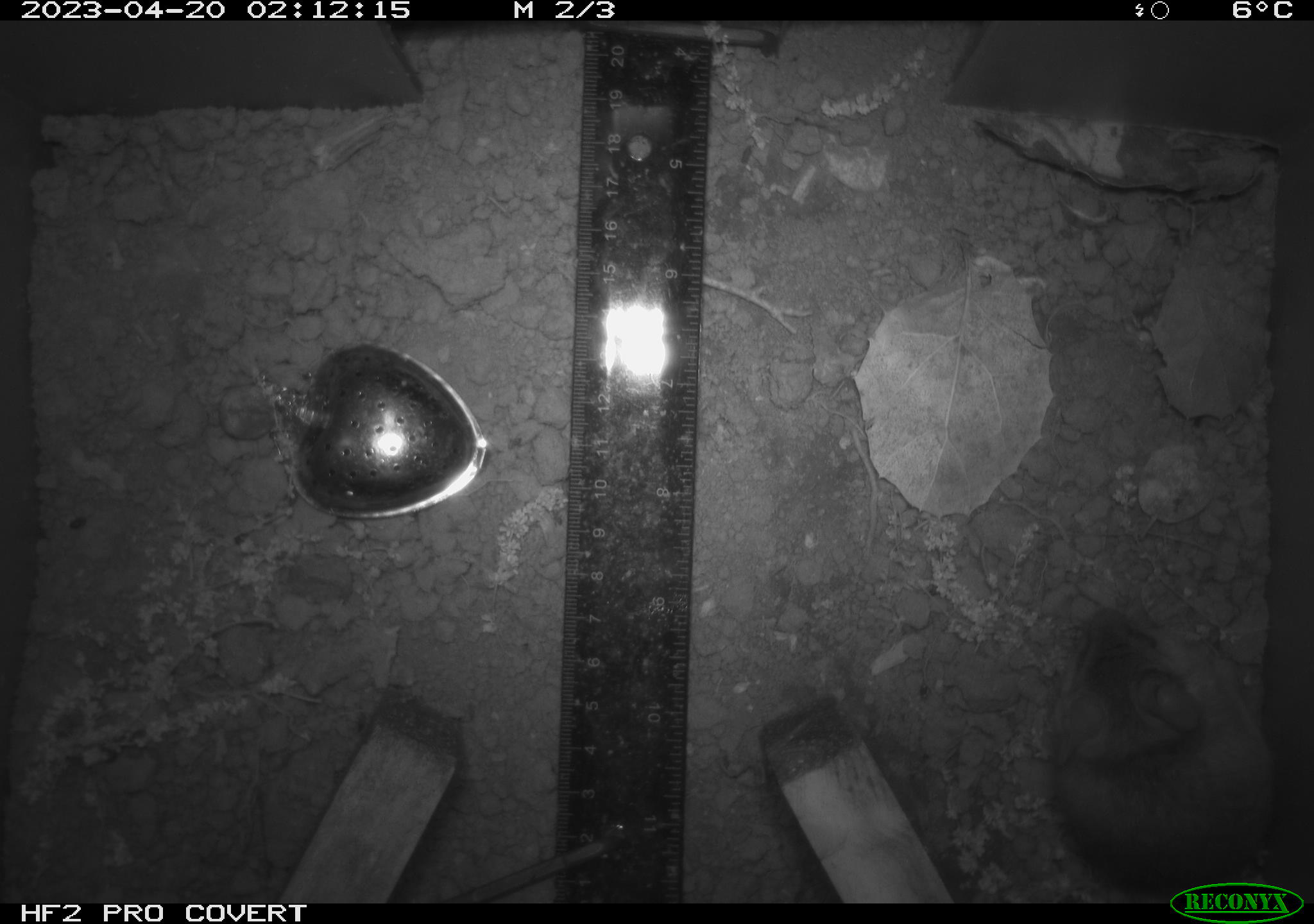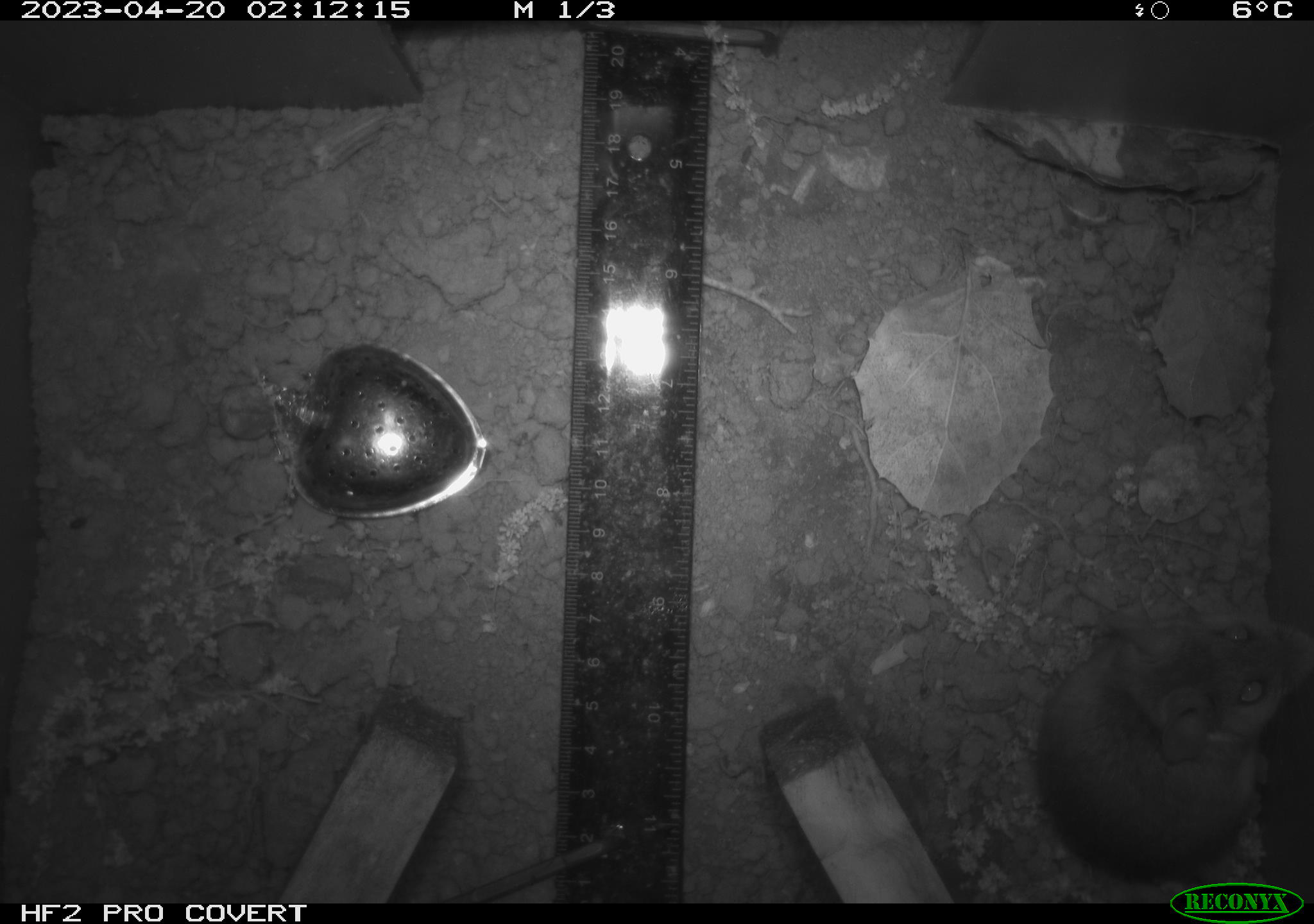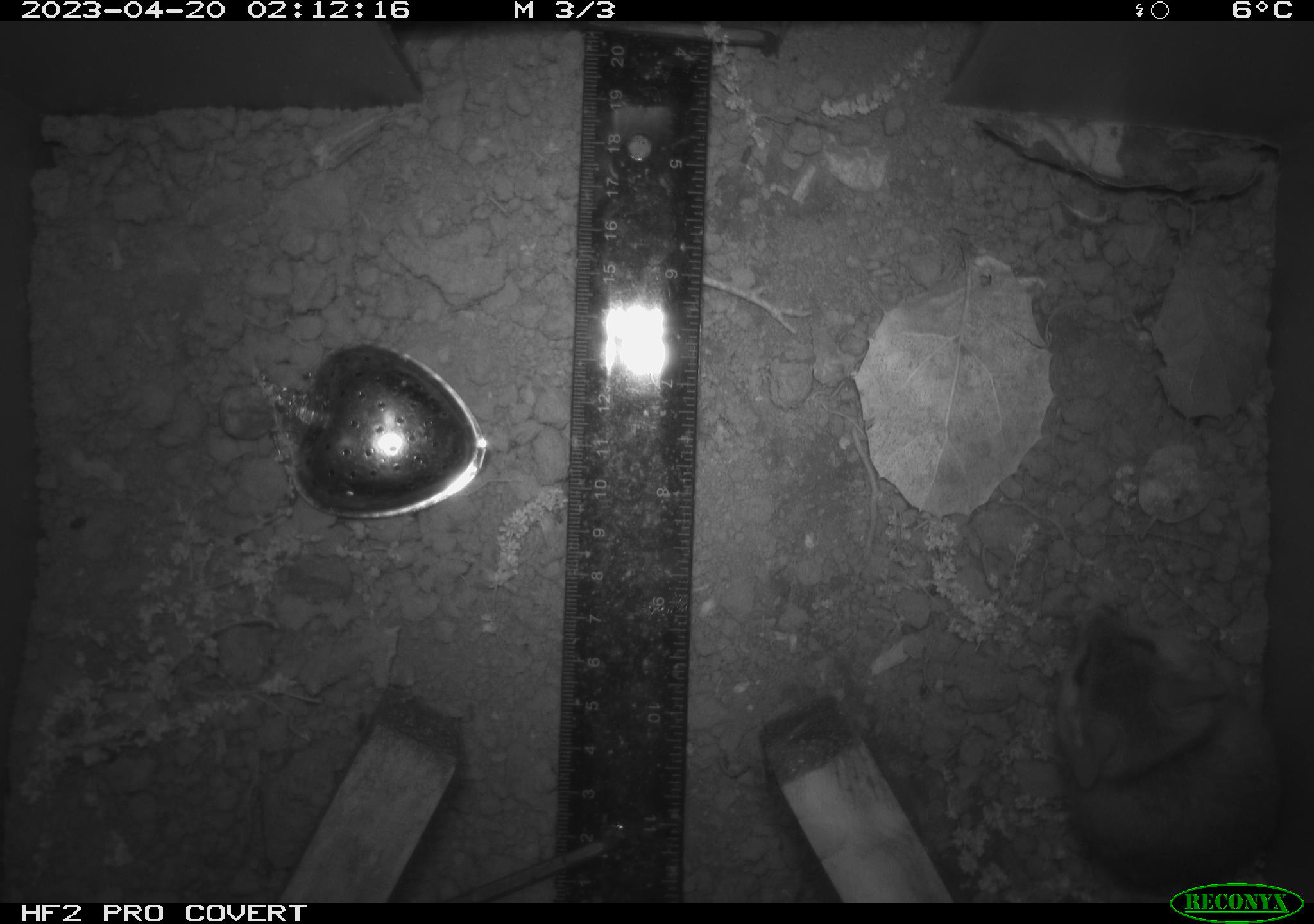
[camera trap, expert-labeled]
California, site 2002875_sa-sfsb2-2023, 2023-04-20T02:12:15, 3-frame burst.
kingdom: Animalia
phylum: Chordata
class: Mammalia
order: Rodentia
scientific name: Rodentia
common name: mouse species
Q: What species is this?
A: Mouse species (Rodentia).